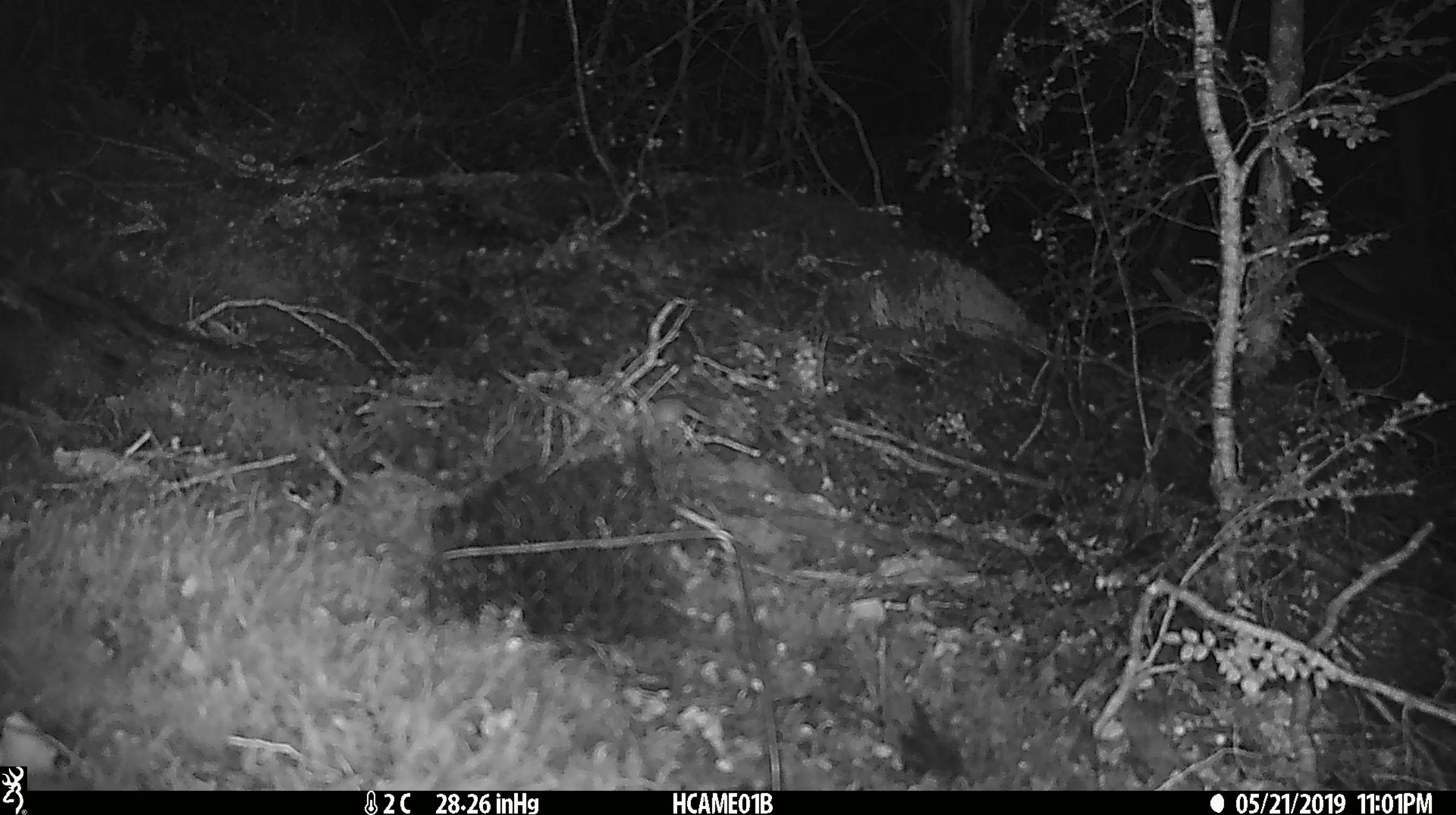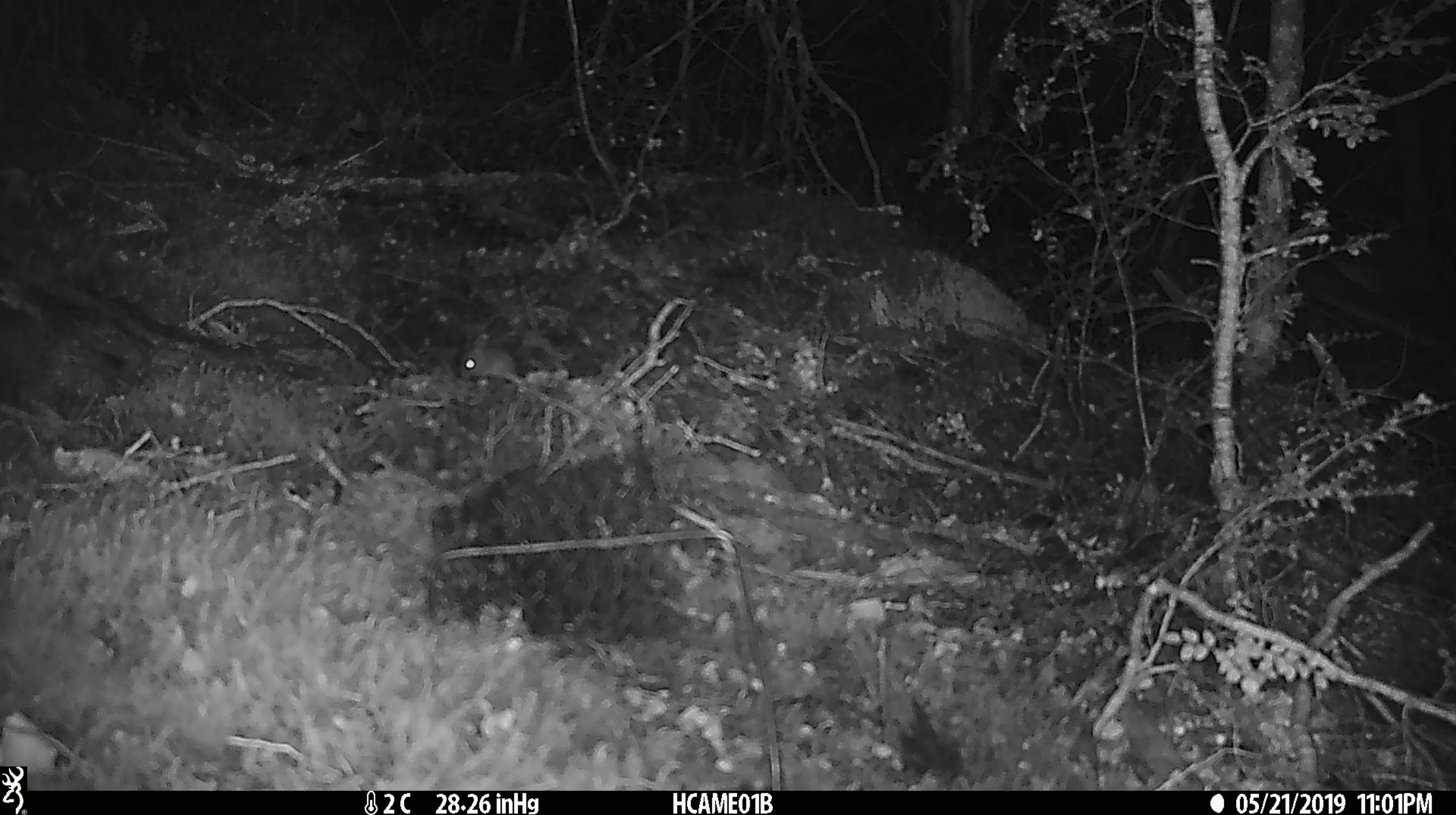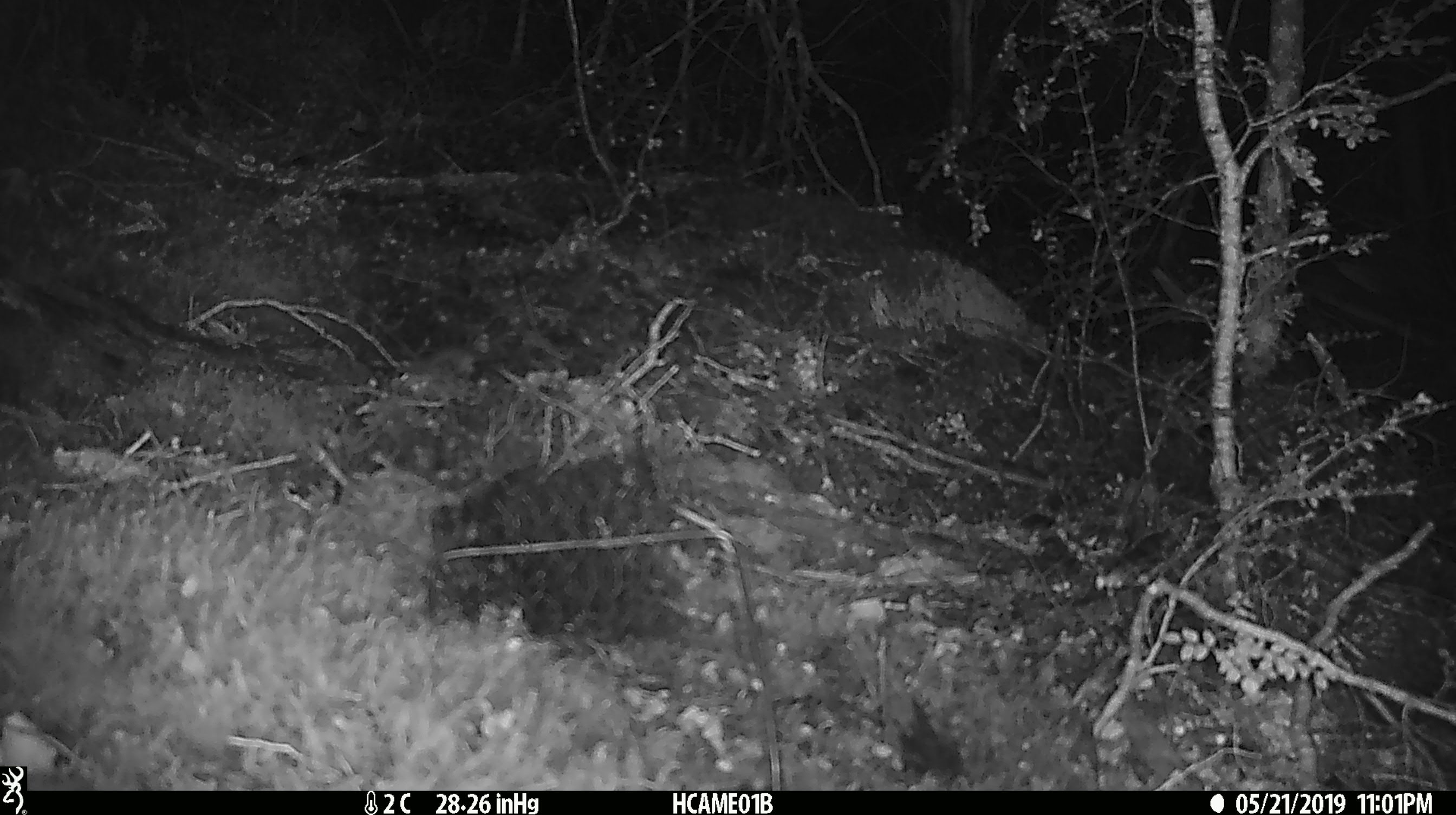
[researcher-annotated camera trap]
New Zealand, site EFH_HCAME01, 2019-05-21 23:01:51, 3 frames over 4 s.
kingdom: Animalia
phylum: Chordata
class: Mammalia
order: Rodentia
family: Muridae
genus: Mus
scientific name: Mus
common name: mouse